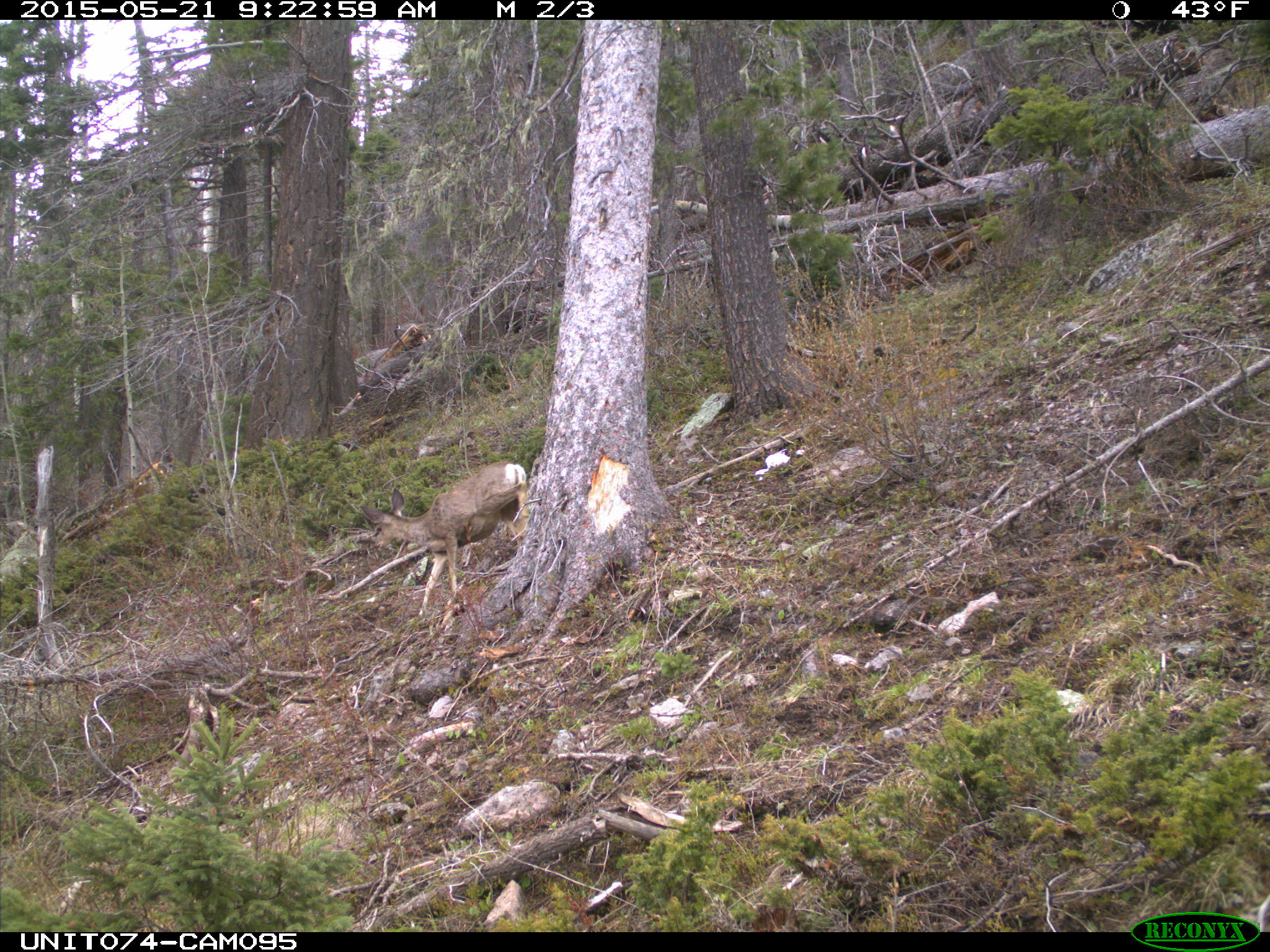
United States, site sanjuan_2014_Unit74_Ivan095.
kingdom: Animalia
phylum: Chordata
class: Mammalia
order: Artiodactyla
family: Cervidae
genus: Odocoileus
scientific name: Odocoileus hemionus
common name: mule deer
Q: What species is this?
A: Odocoileus hemionus (mule deer).